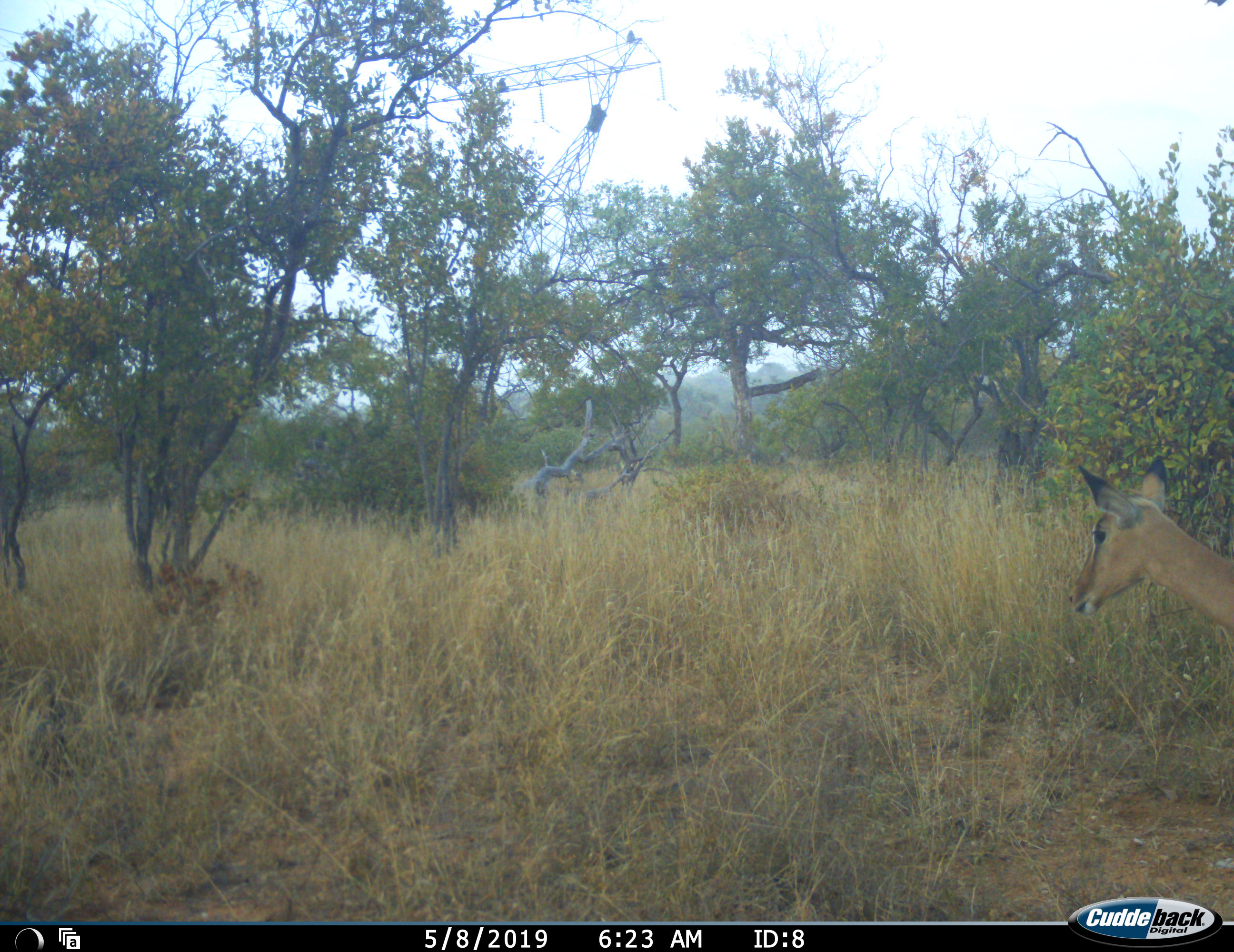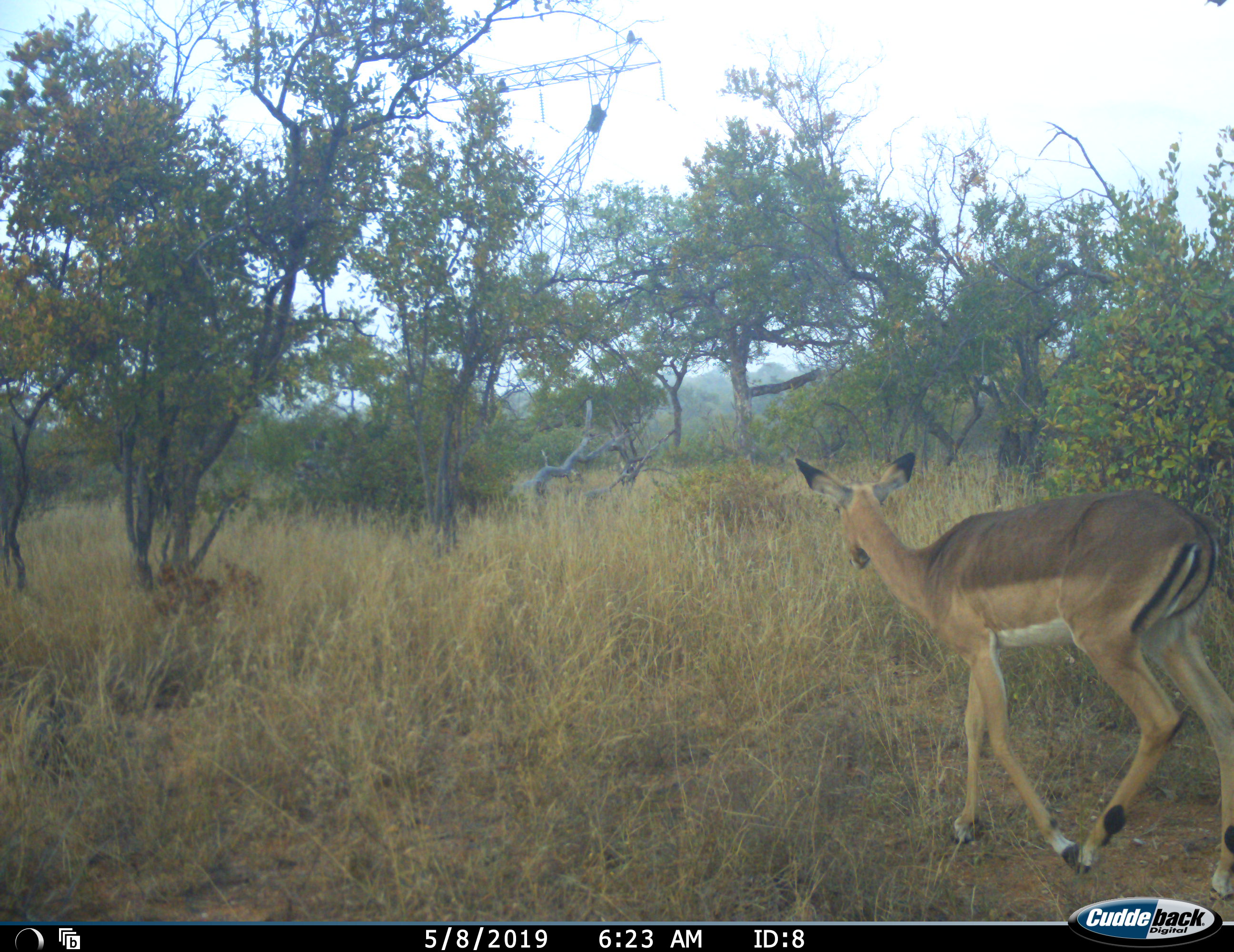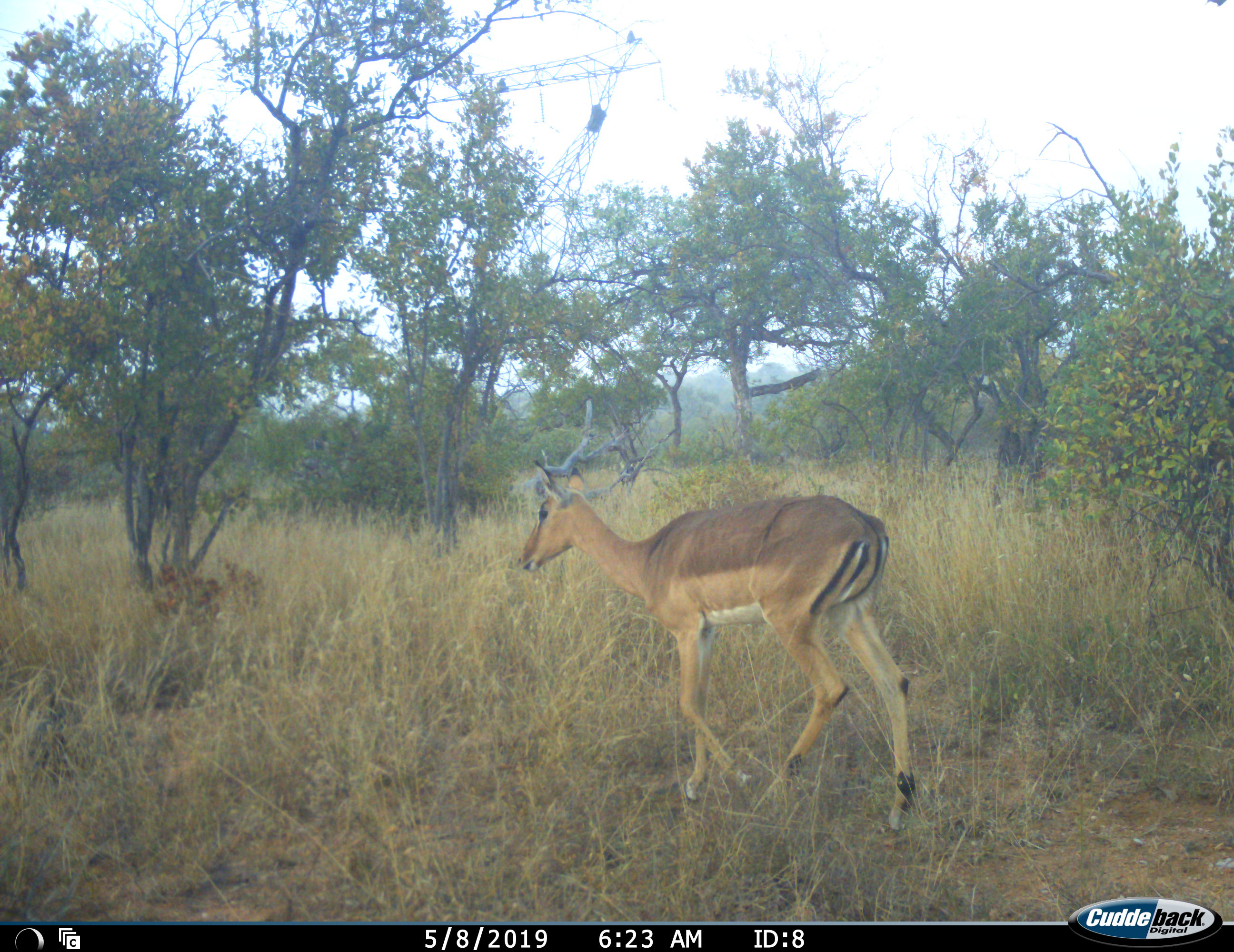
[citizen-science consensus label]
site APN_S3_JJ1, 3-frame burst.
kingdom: Animalia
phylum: Chordata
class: Mammalia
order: Artiodactyla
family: Bovidae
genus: Aepyceros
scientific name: Aepyceros melampus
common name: impala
Impala (Aepyceros melampus), count 1. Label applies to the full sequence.